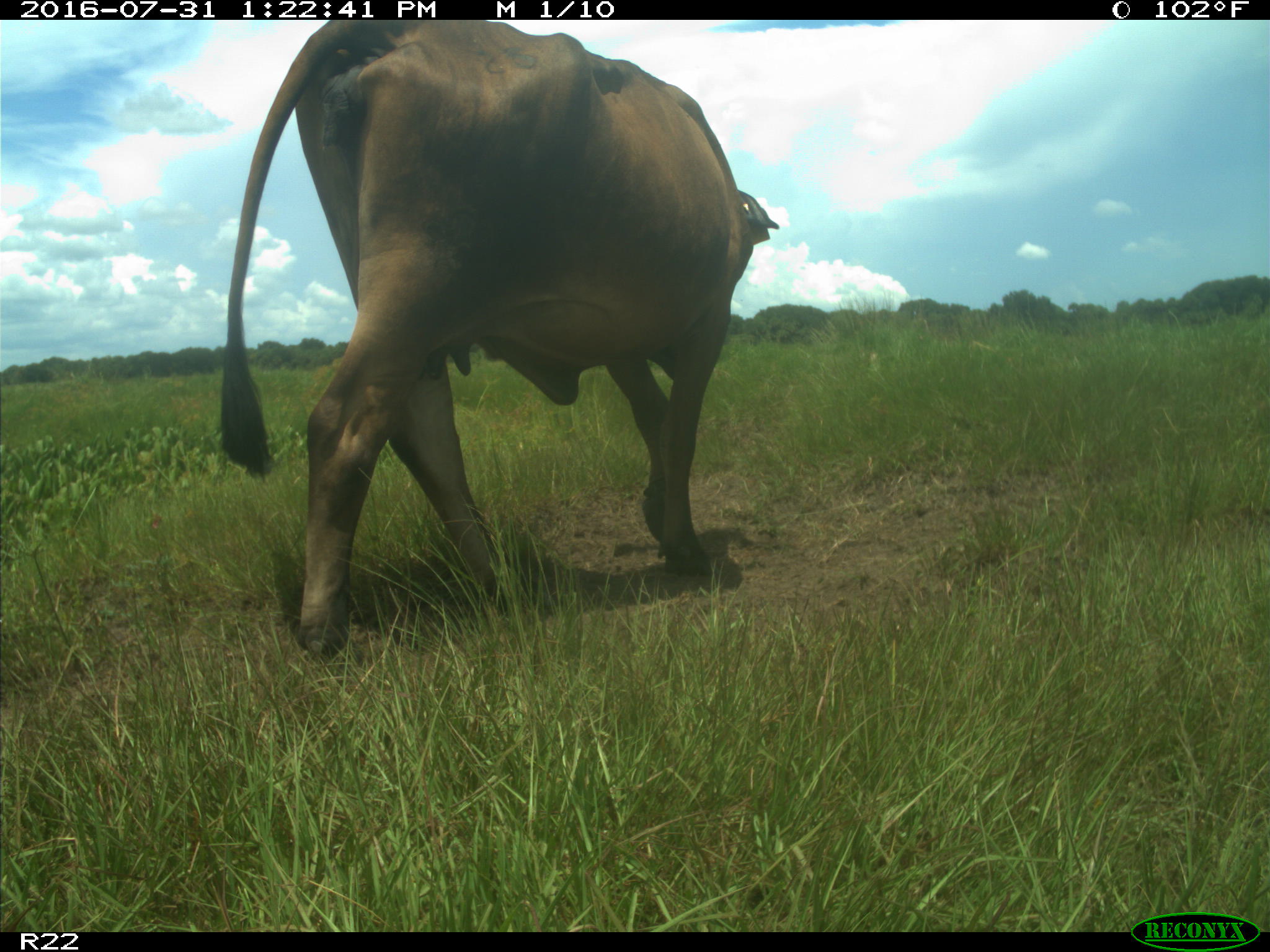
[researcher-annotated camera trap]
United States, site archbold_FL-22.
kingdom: Animalia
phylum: Chordata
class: Mammalia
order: Artiodactyla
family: Bovidae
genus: Bos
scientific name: Bos taurus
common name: domestic cow